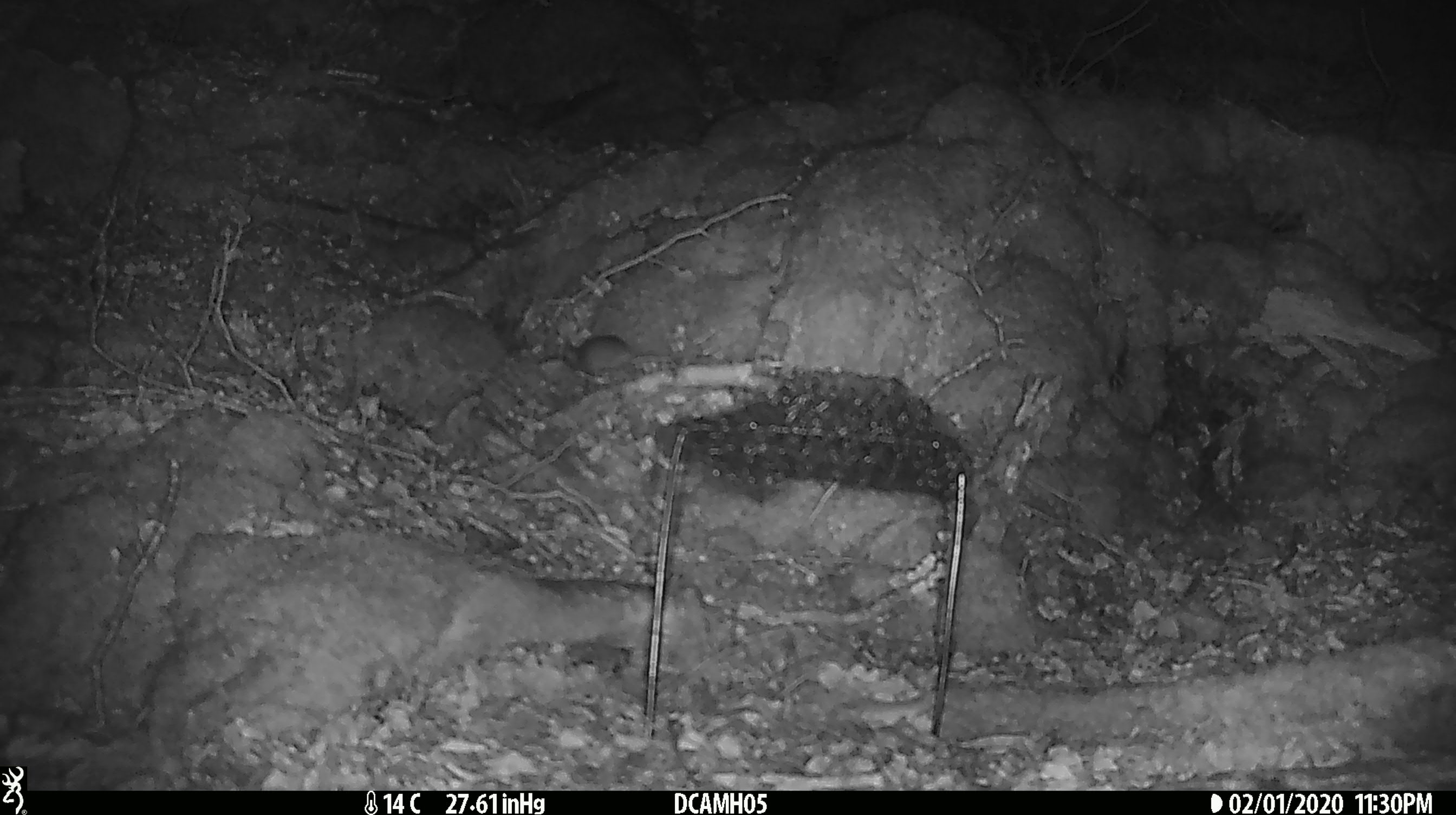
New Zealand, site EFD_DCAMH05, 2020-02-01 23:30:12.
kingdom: Animalia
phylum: Chordata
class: Mammalia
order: Rodentia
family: Muridae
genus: Mus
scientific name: Mus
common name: mouse